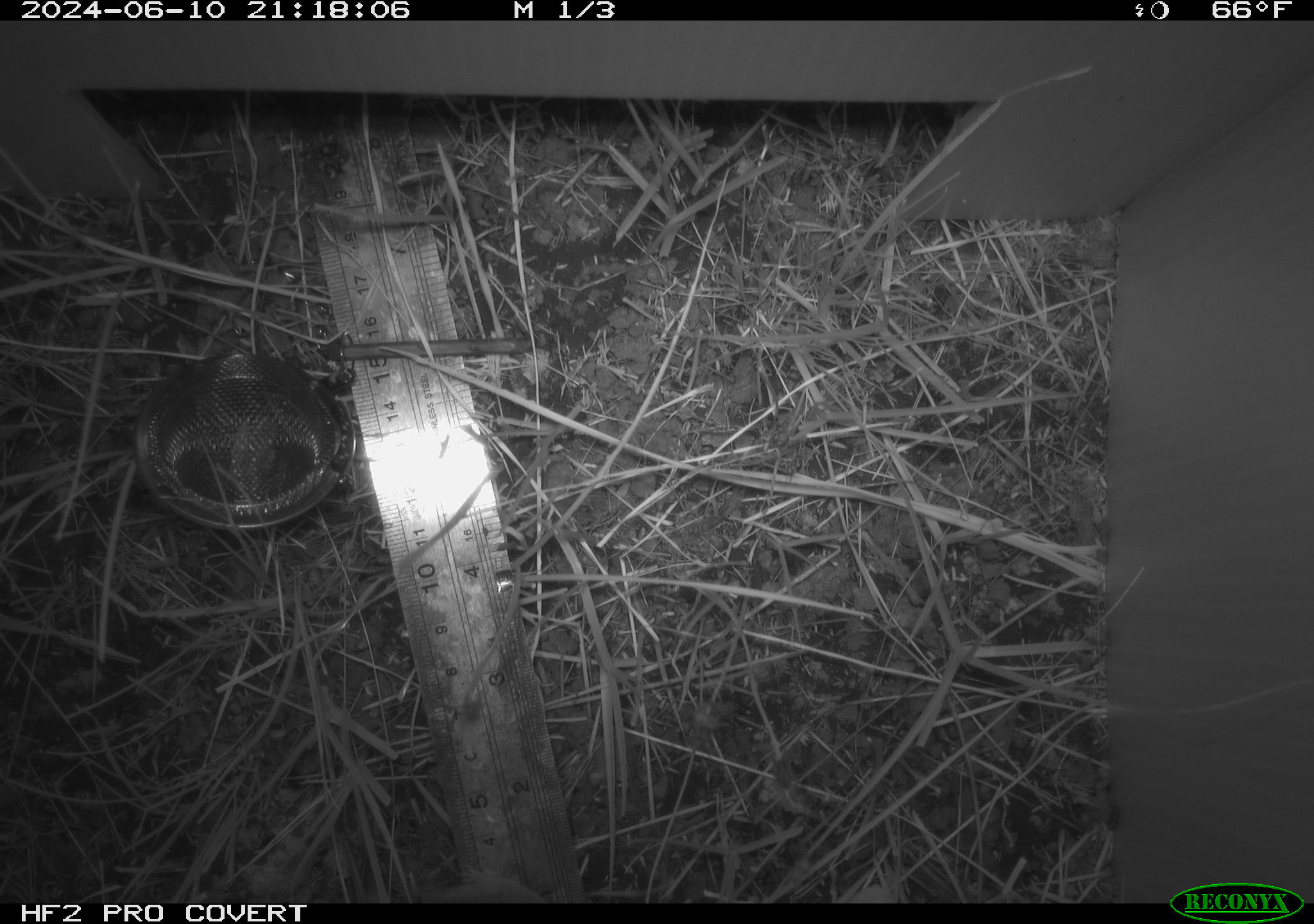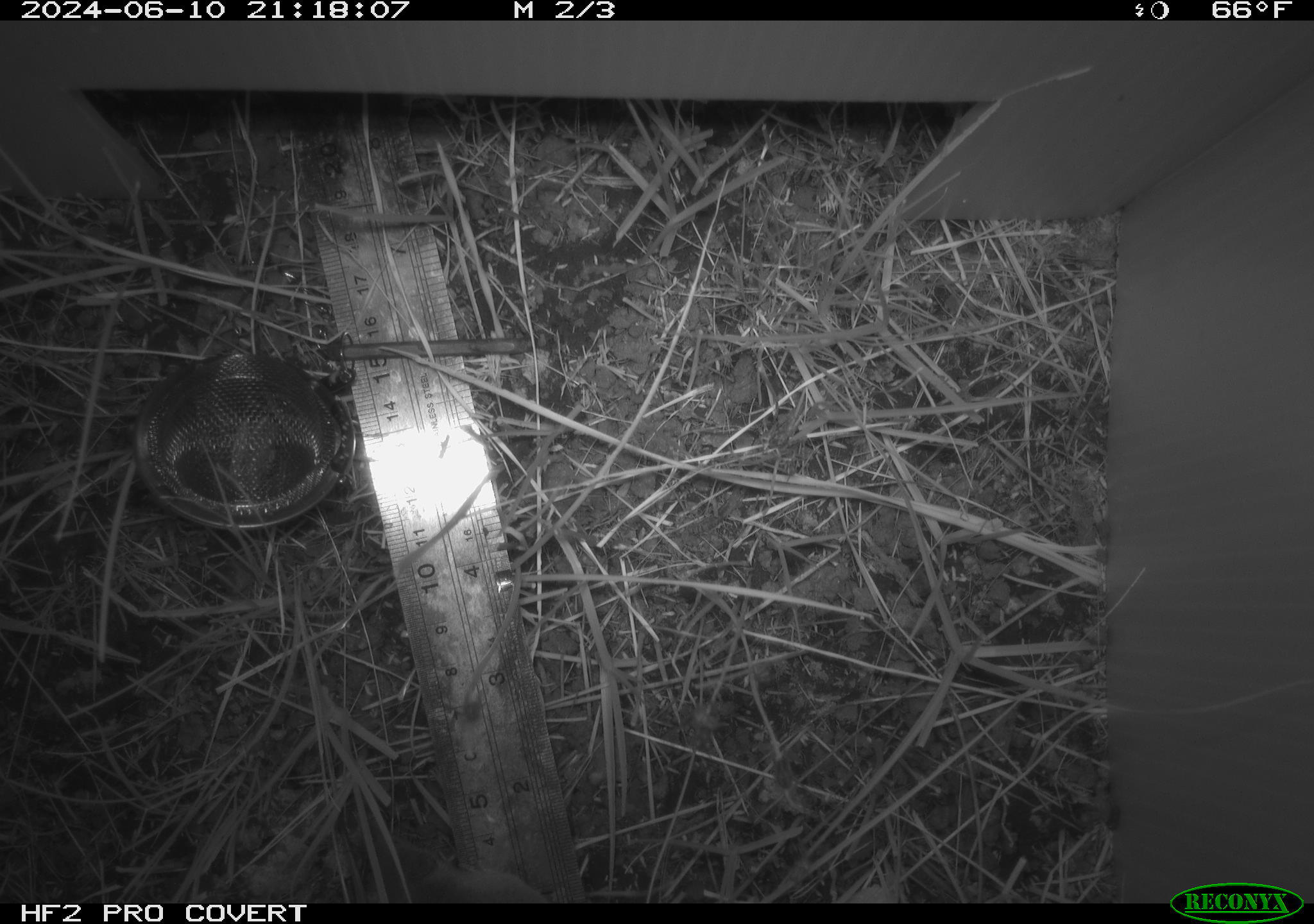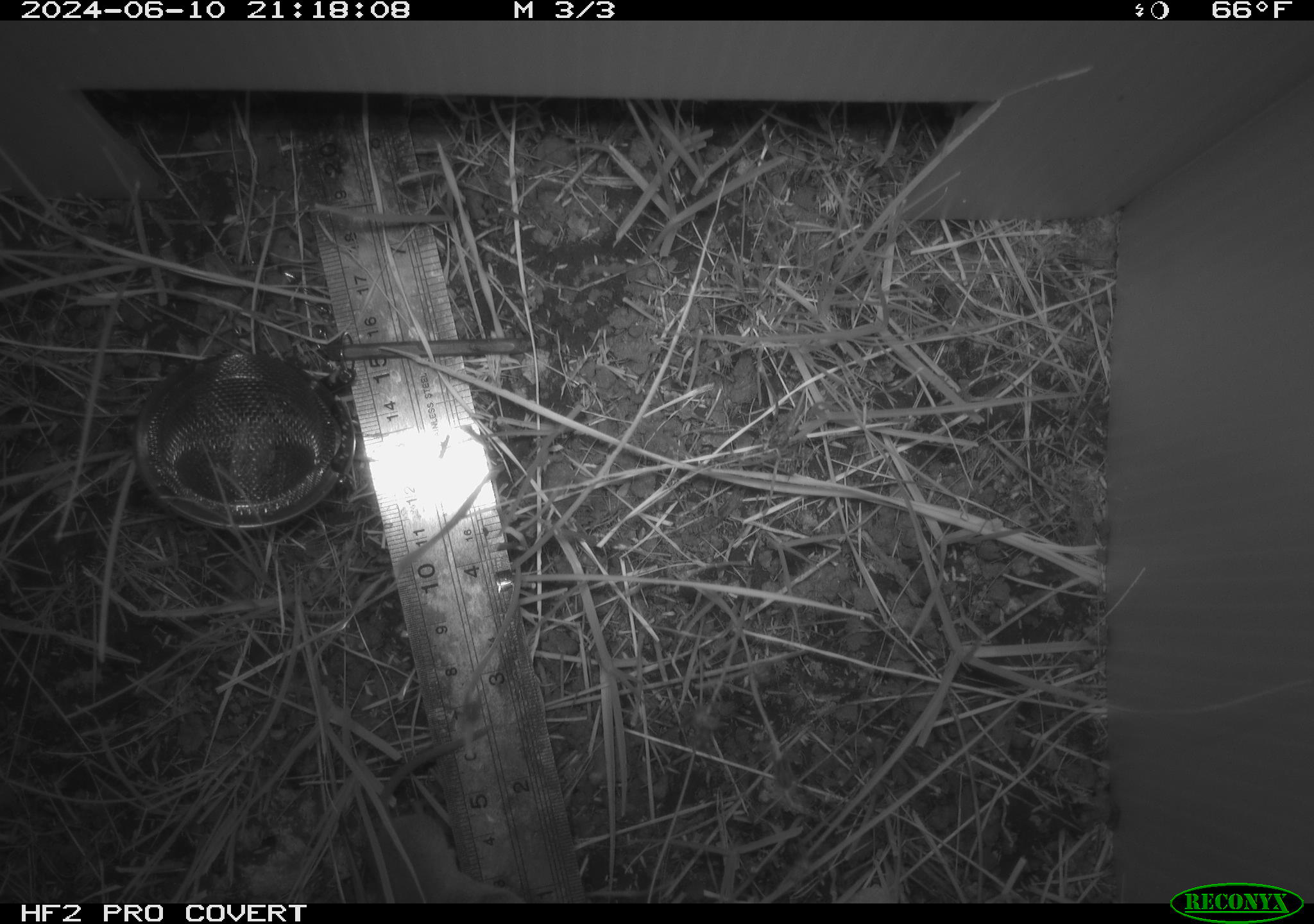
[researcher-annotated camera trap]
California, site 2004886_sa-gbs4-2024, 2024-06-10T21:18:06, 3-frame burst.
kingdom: Animalia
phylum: Chordata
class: Mammalia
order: Eulipotyphla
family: Soricidae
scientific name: Soricidae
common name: shrews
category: soricidae family